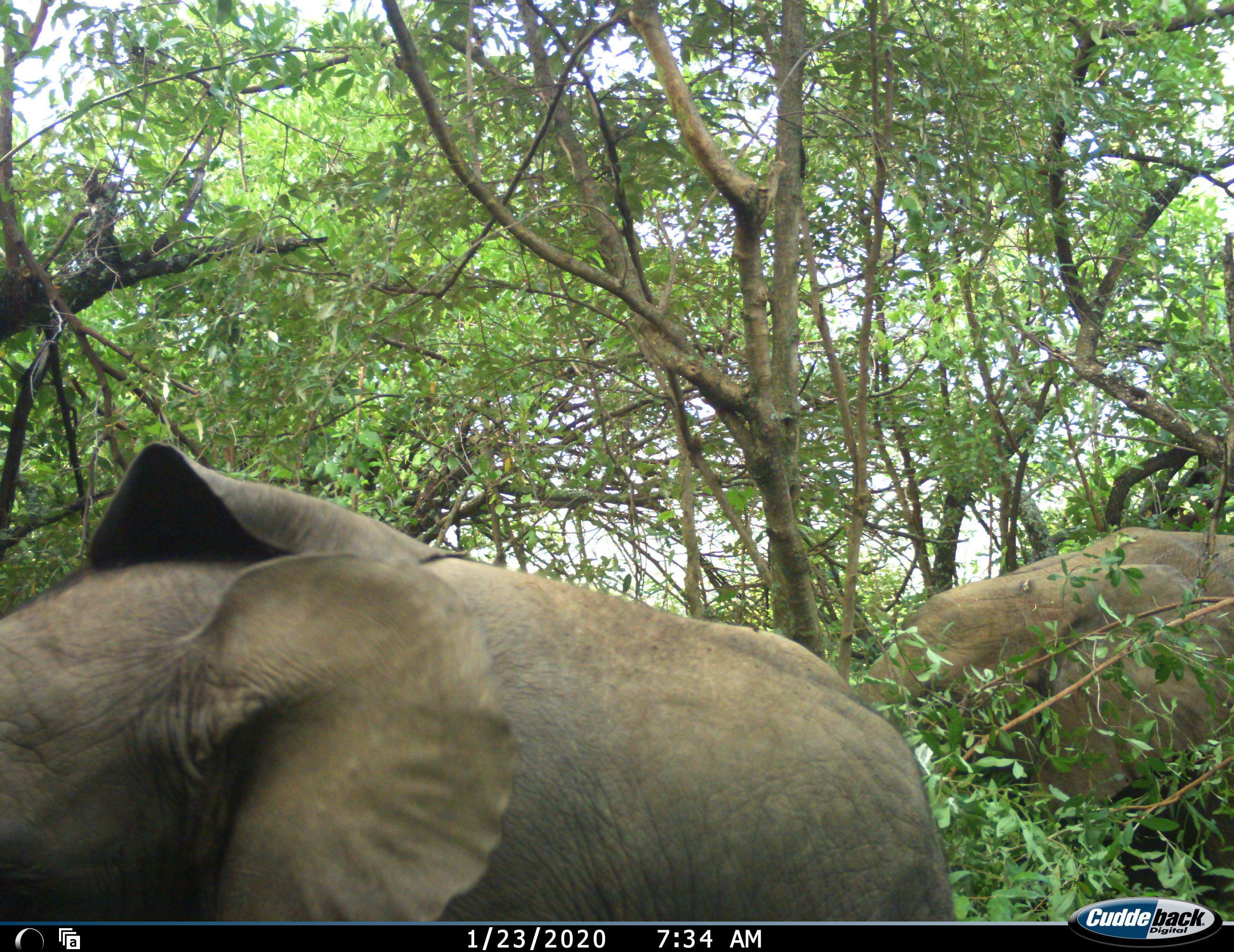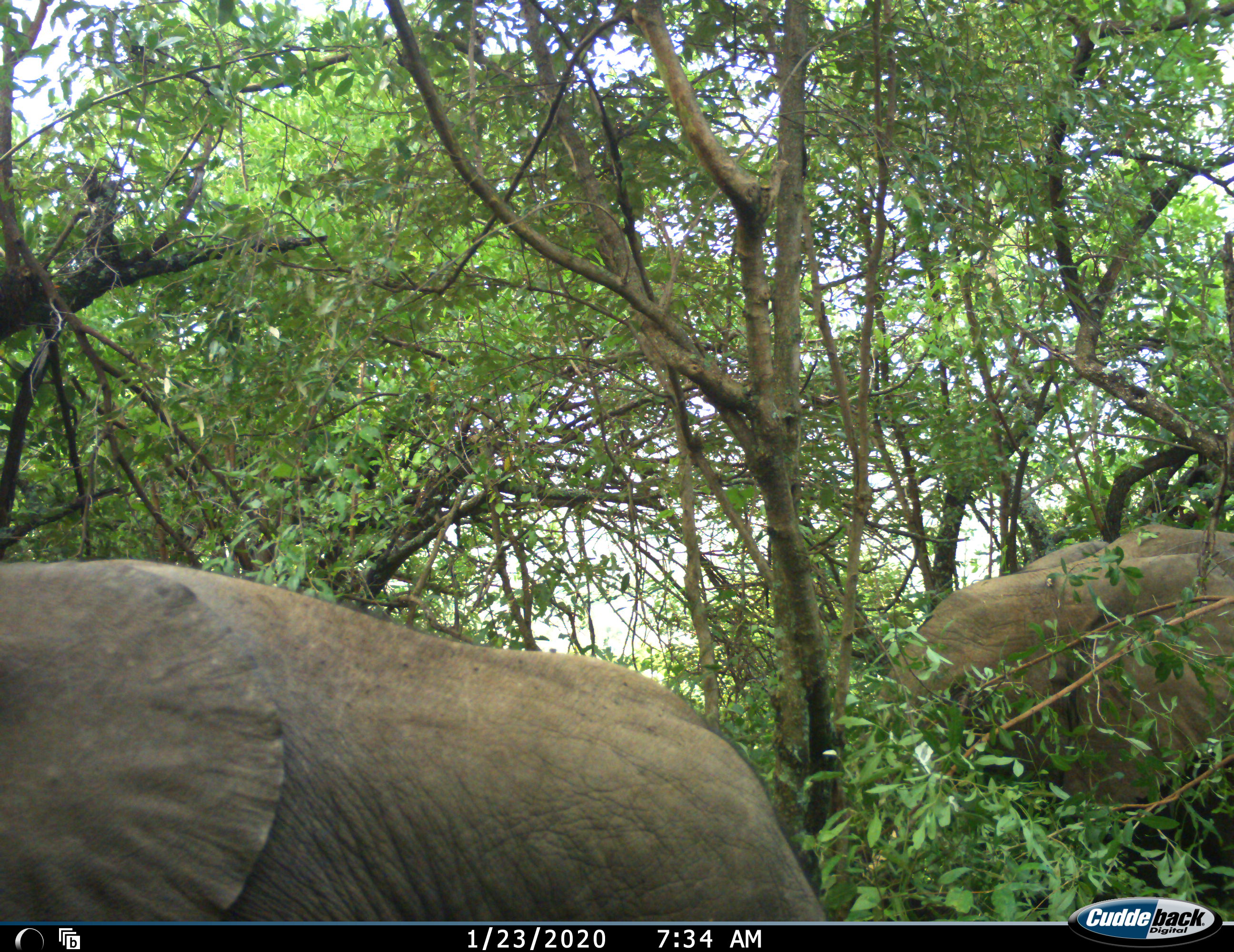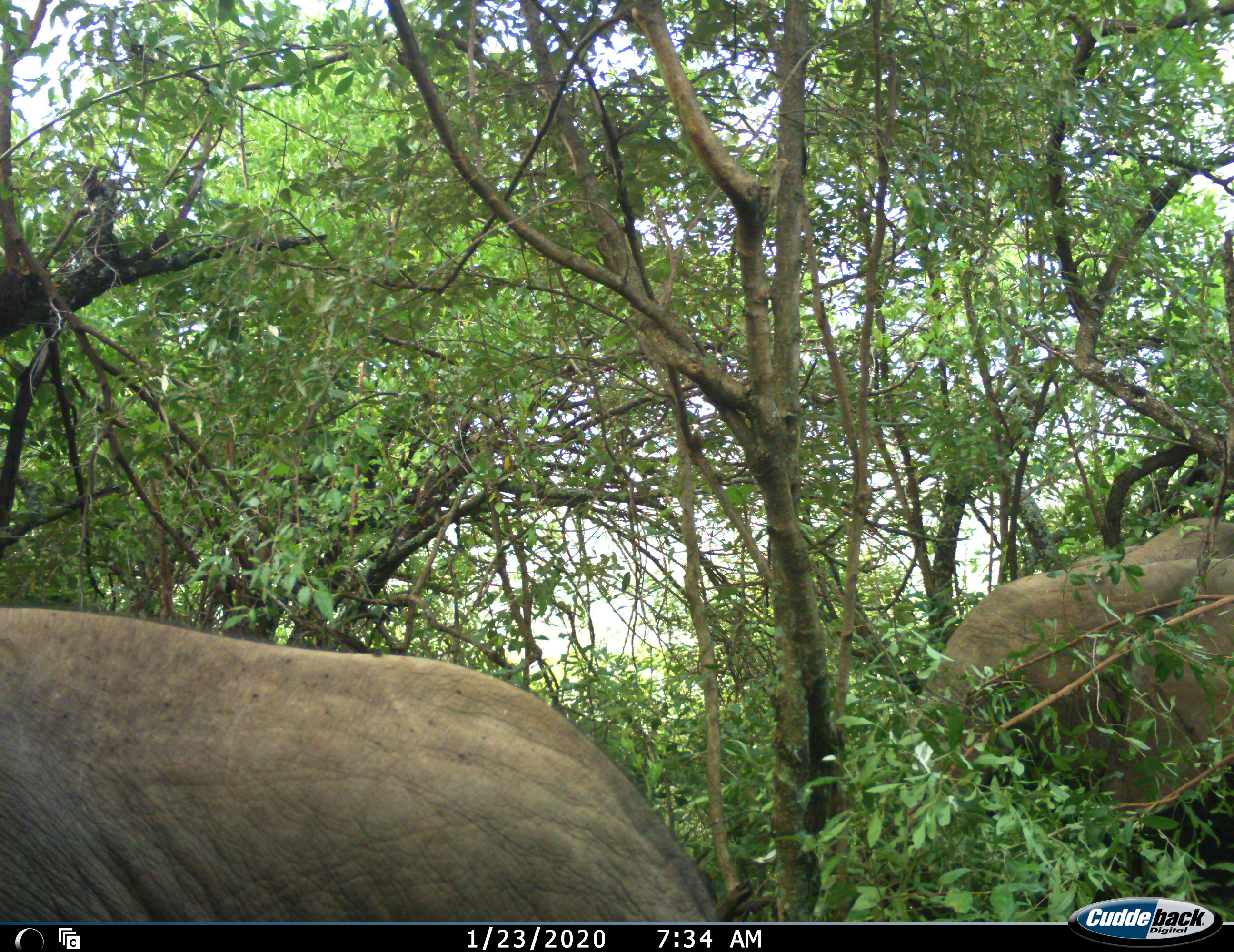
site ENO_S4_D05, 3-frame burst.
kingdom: Animalia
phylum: Chordata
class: Mammalia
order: Proboscidea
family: Elephantidae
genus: Loxodonta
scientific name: Loxodonta africana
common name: african bush elephant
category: elephant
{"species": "elephant (african bush elephant) (Loxodonta africana)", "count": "2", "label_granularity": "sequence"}